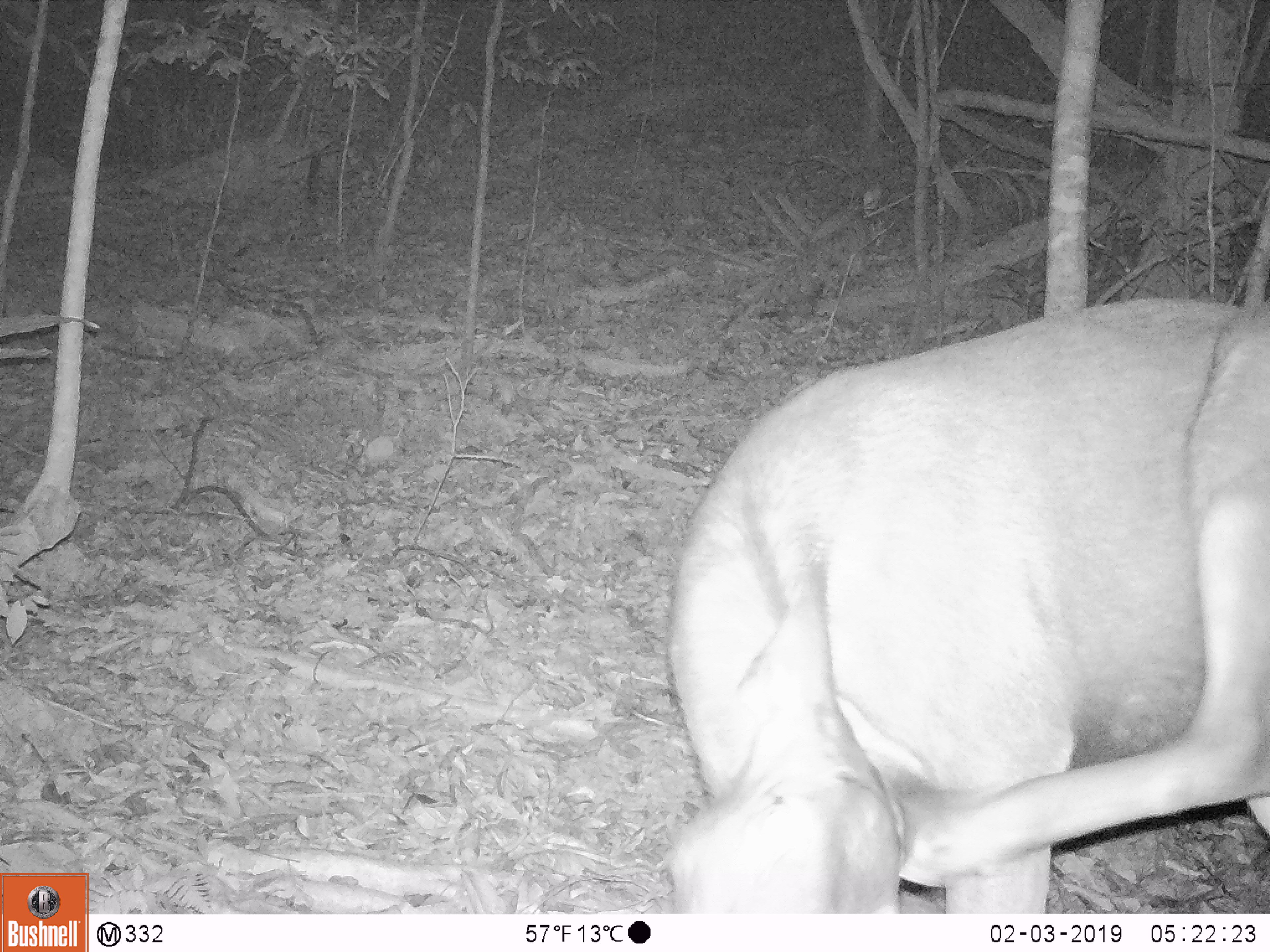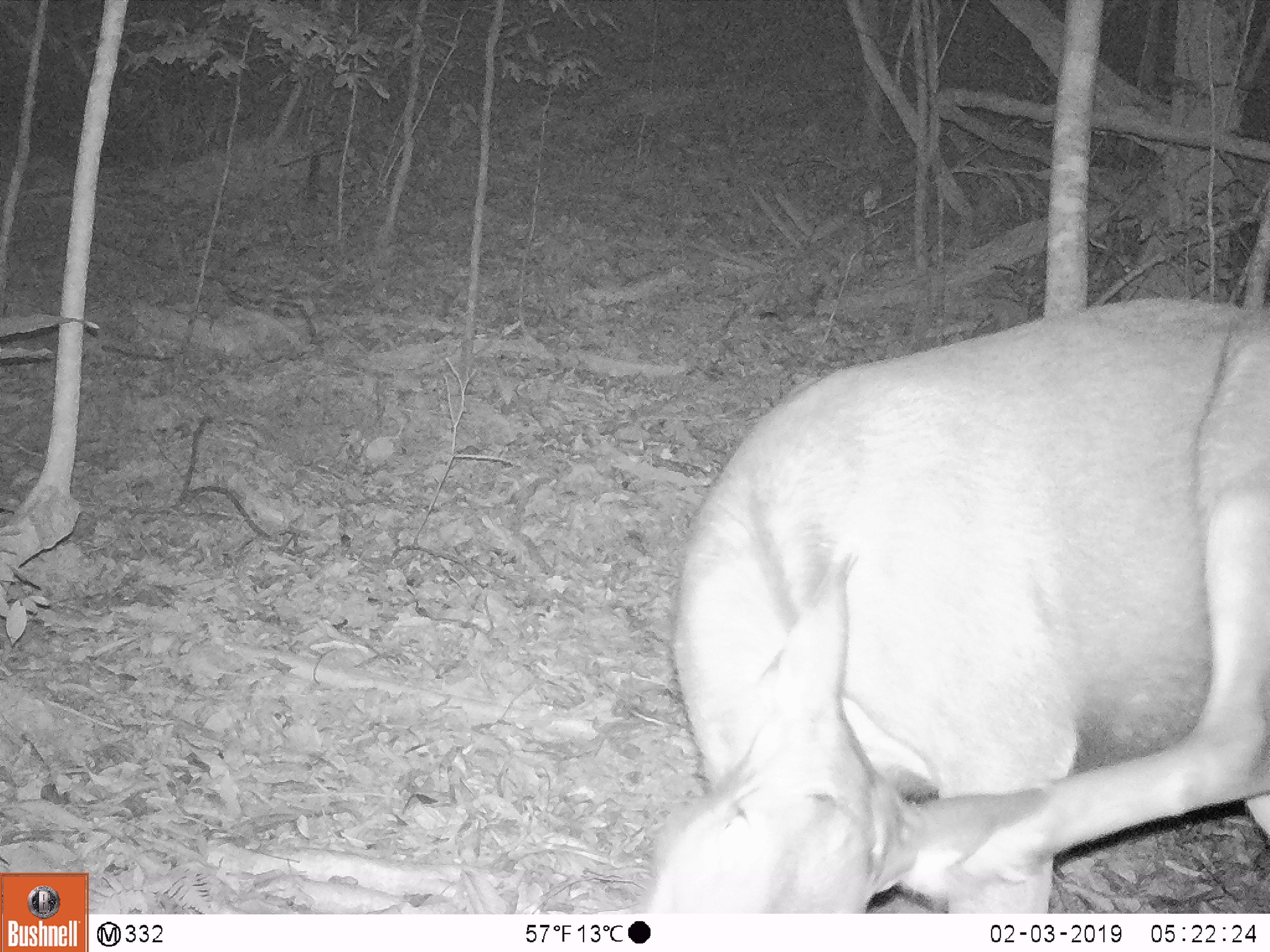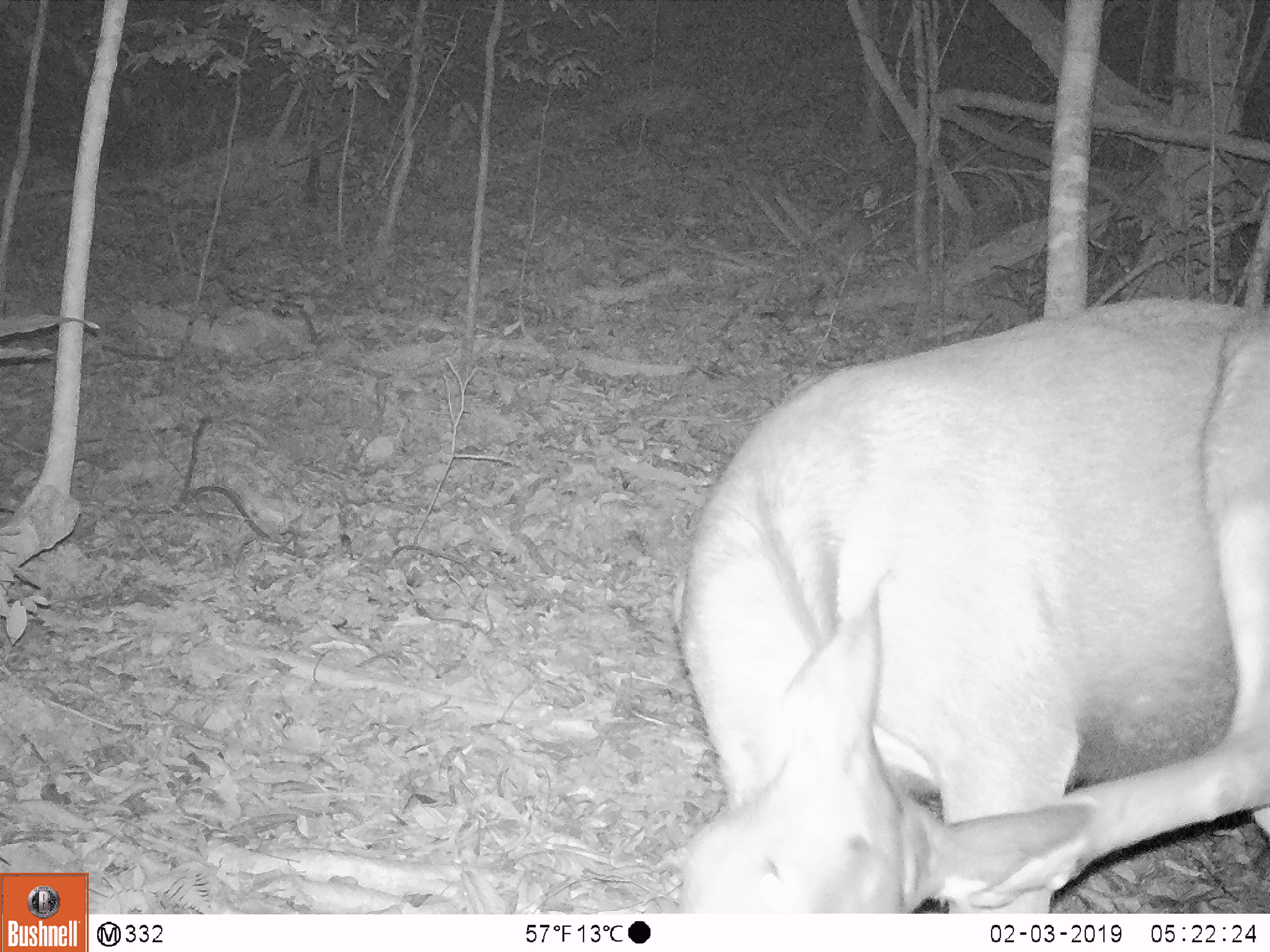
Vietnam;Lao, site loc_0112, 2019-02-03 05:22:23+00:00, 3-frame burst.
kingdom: Animalia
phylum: Chordata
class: Mammalia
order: Artiodactyla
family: Cervidae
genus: Rusa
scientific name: Rusa unicolor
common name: sambar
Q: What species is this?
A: Sambar (Rusa unicolor).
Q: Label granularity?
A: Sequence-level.